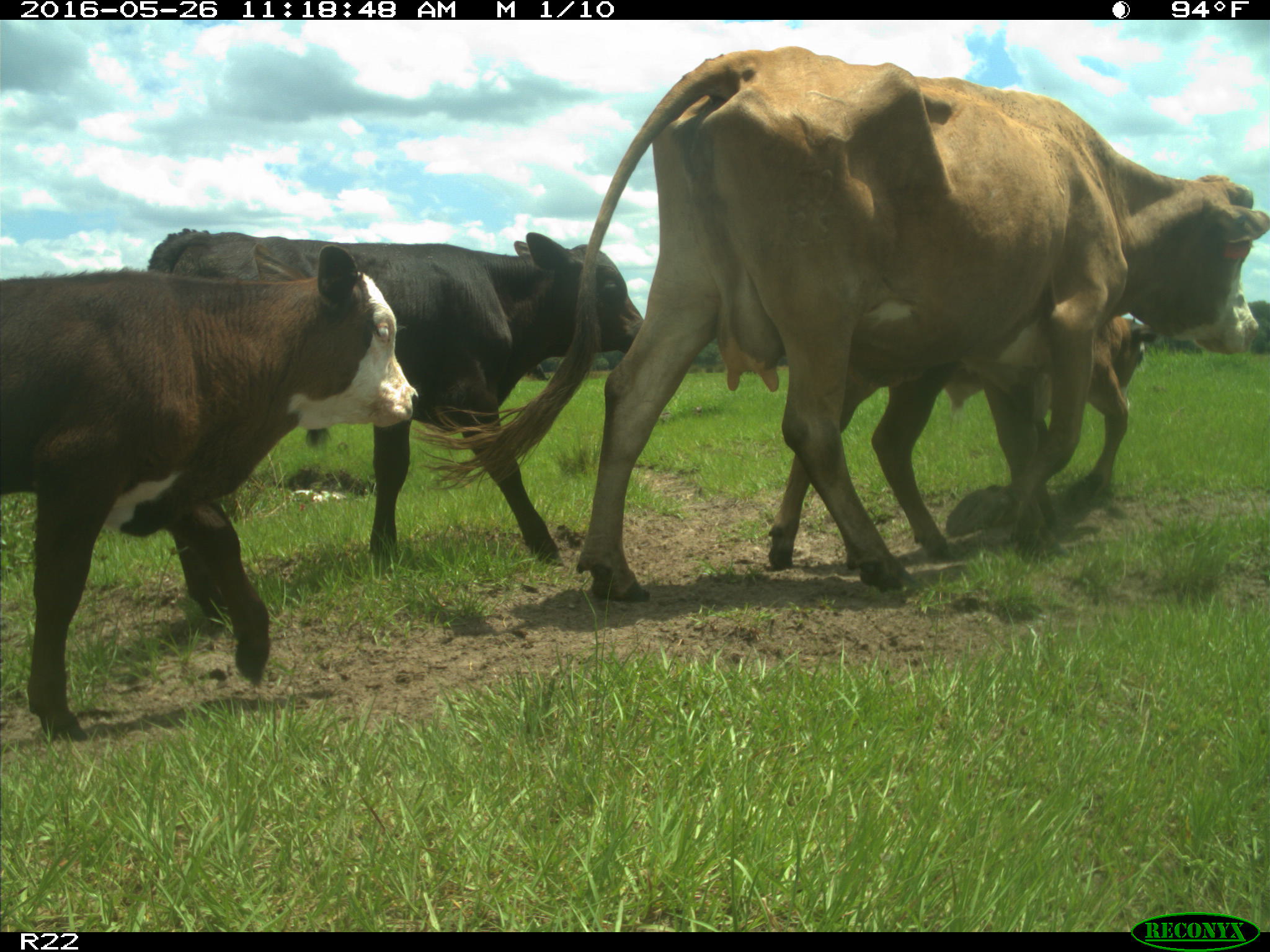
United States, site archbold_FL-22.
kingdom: Animalia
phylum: Chordata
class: Mammalia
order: Artiodactyla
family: Bovidae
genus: Bos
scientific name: Bos taurus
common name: domestic cow